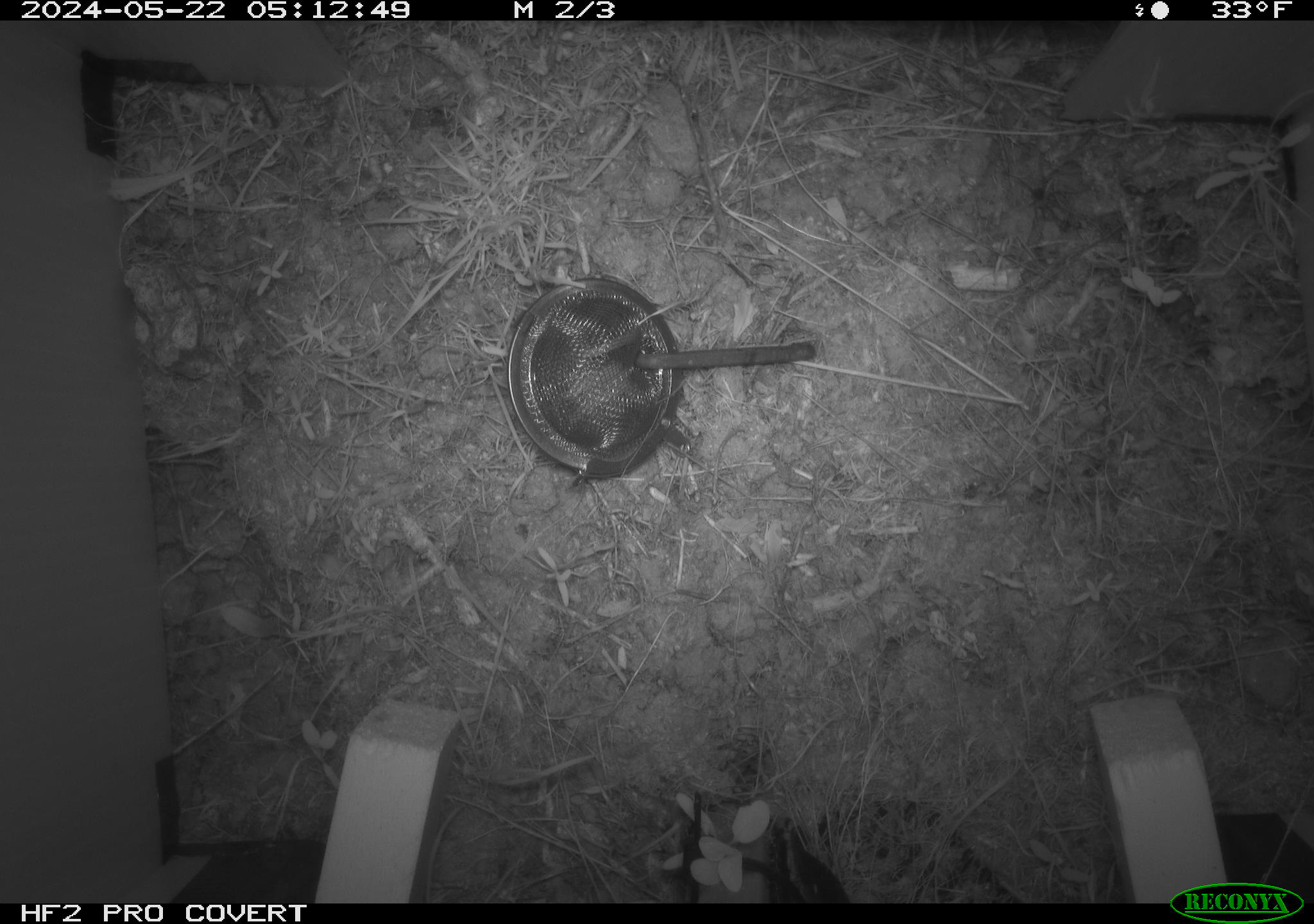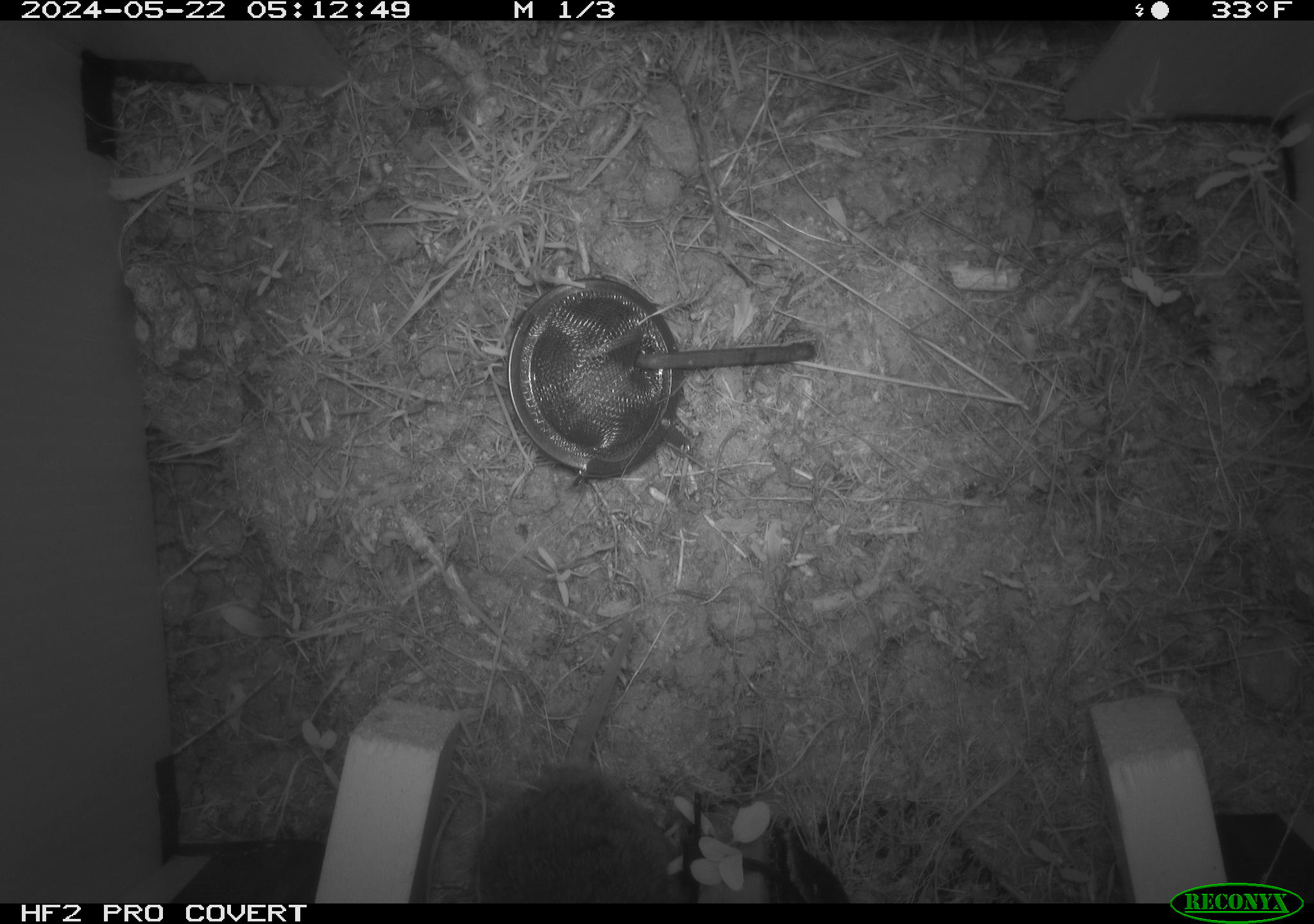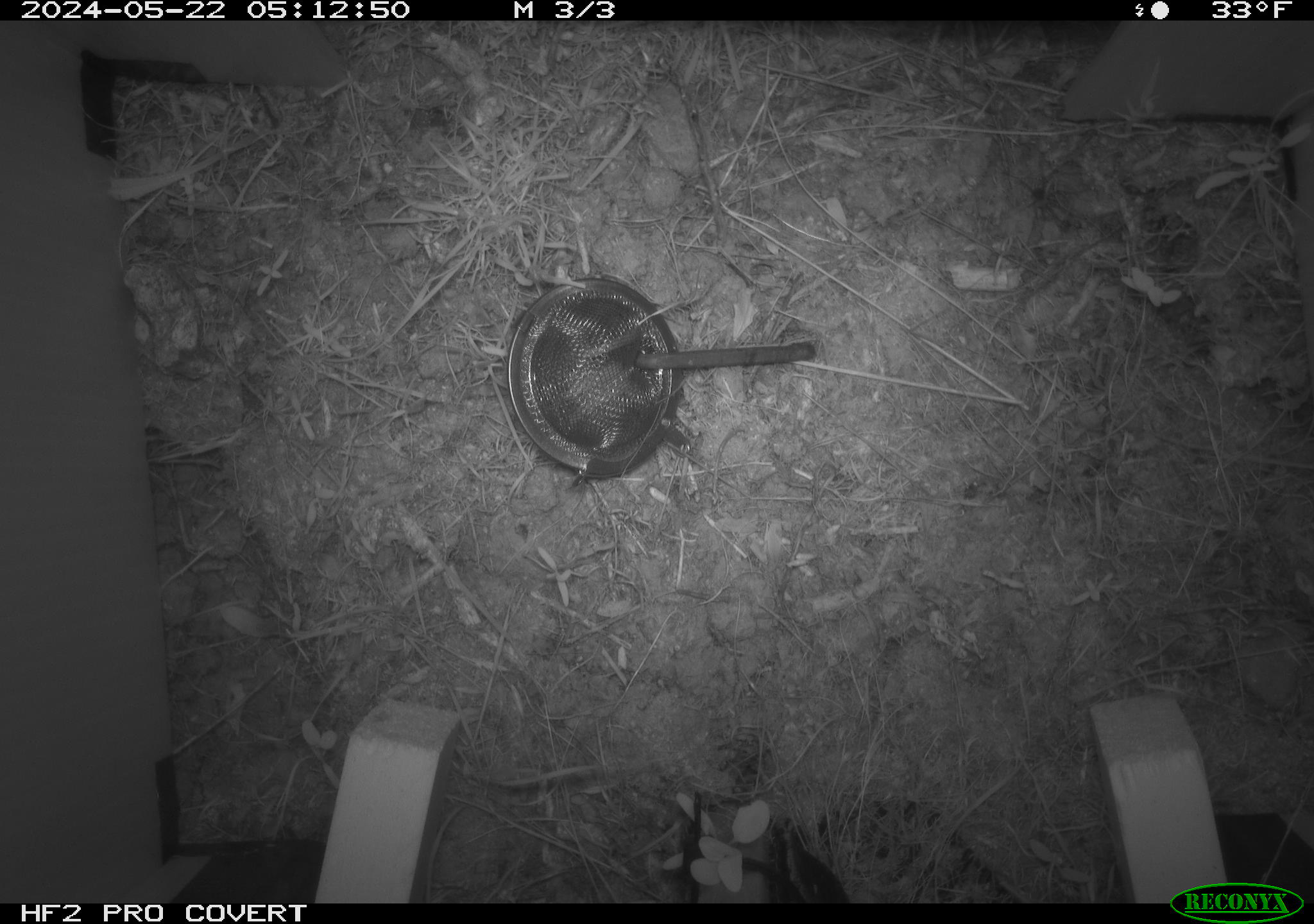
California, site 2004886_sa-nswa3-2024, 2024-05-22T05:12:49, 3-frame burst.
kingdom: Animalia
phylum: Chordata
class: Mammalia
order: Rodentia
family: Cricetidae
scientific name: Arvicolinae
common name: voles, lemmings, and muskrats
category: arvicolinae subfamily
Arvicolinae subfamily (voles, lemmings, and muskrats) (Arvicolinae).